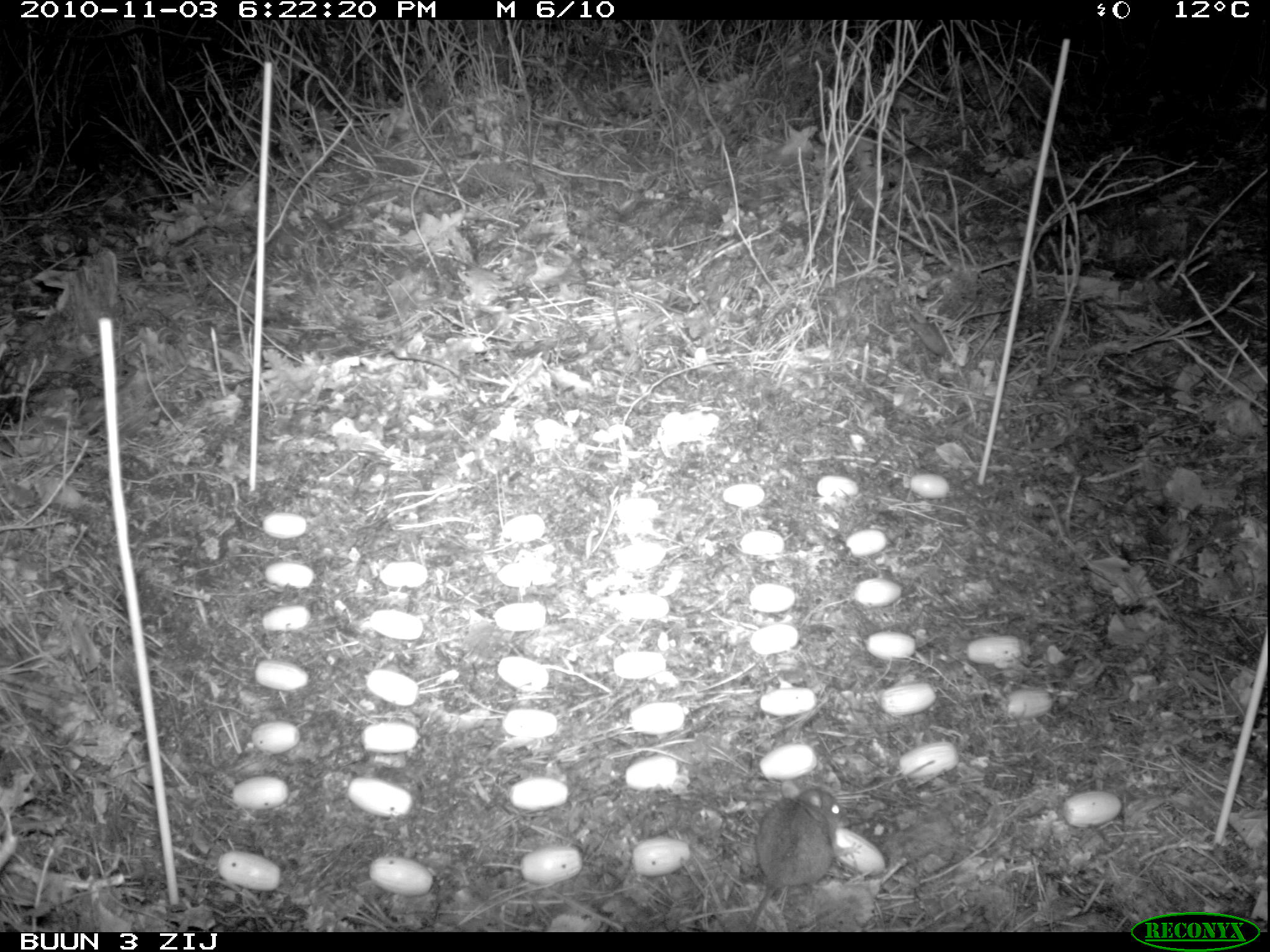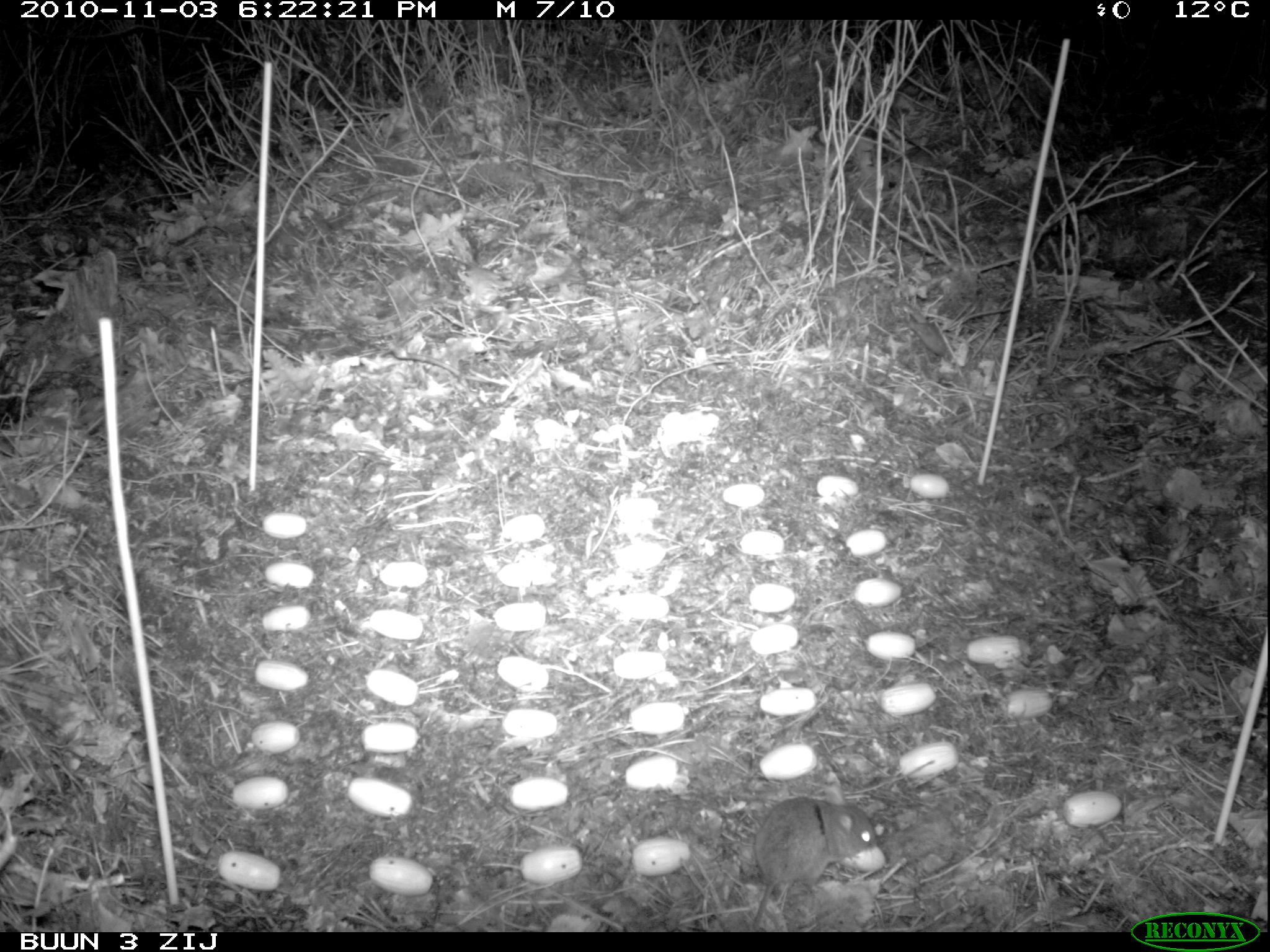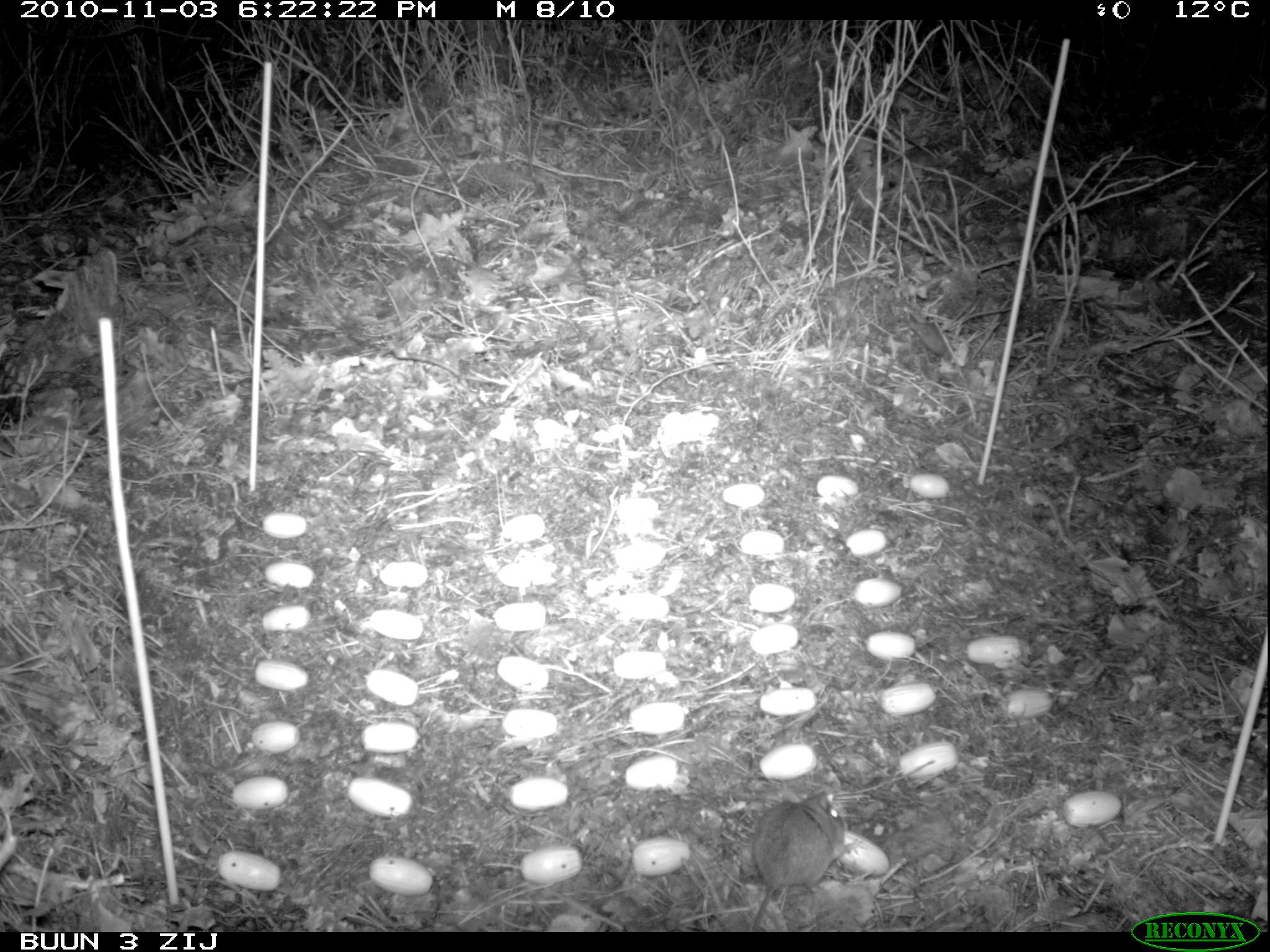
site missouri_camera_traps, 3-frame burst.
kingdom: Animalia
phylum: Chordata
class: Mammalia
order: Rodentia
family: Muridae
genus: Apodemus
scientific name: Apodemus sylvaticus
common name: wood mouse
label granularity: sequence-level